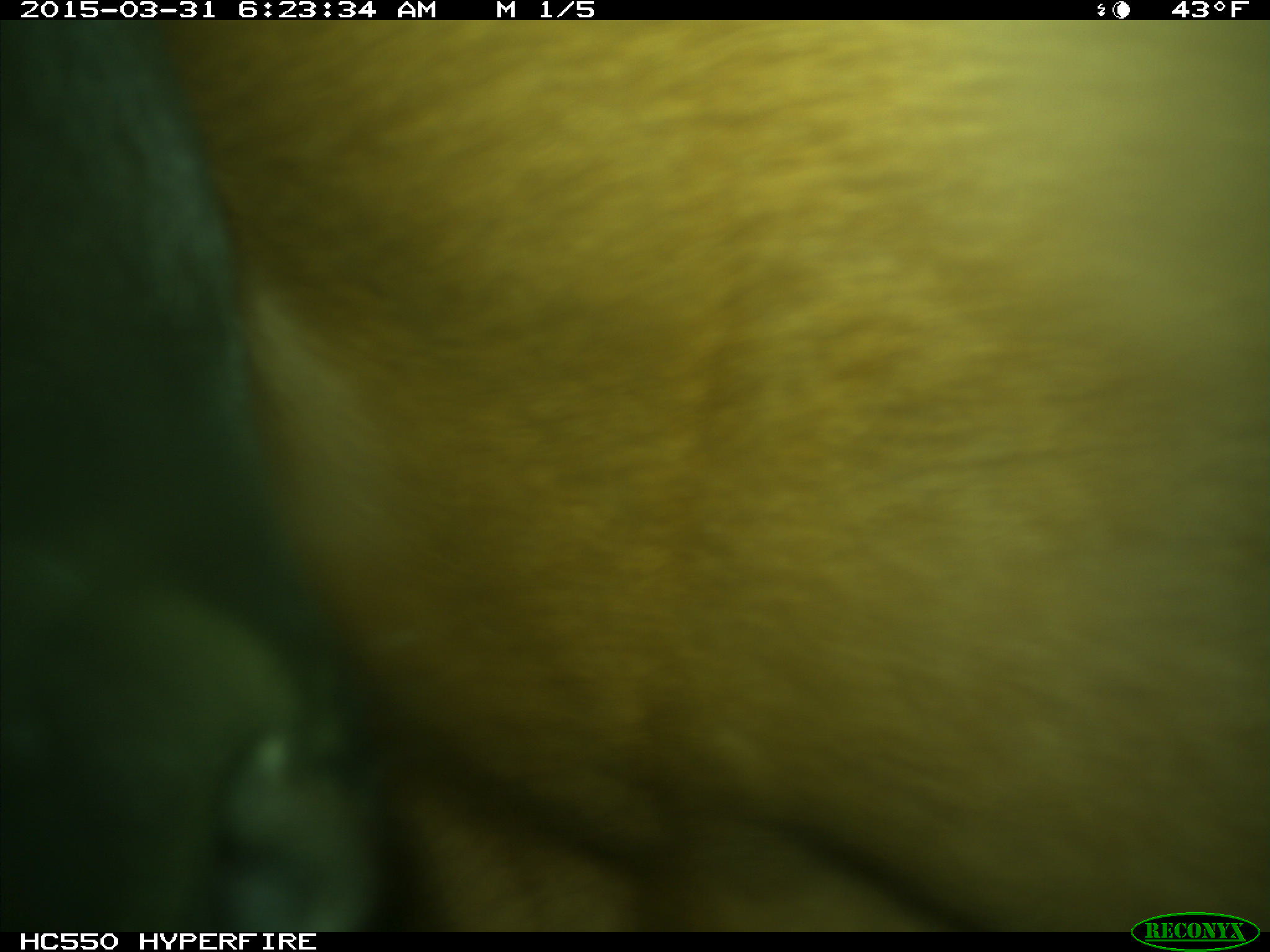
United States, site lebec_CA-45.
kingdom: Animalia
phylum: Chordata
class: Mammalia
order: Artiodactyla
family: Bovidae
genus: Bos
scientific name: Bos taurus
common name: domestic cow